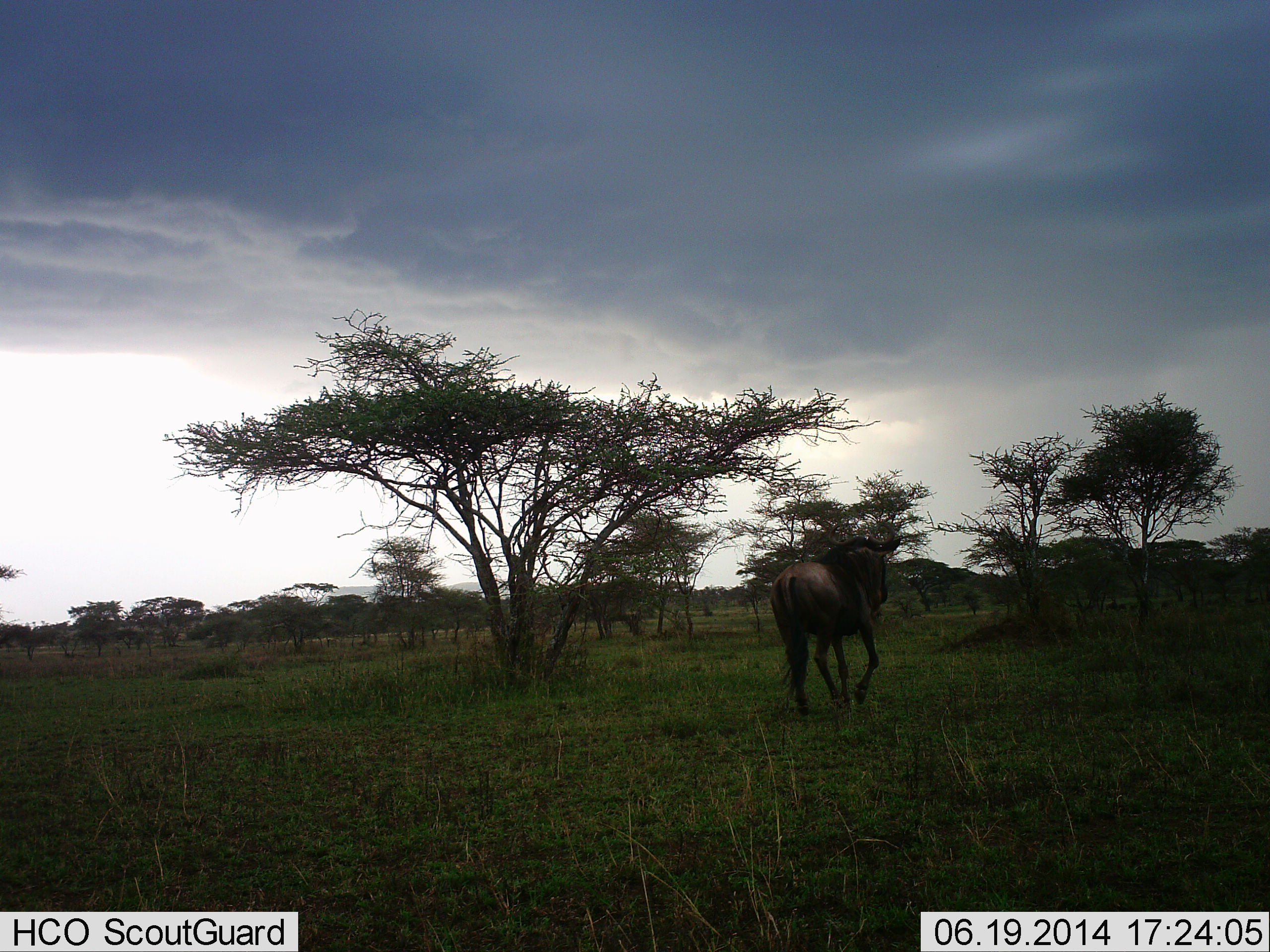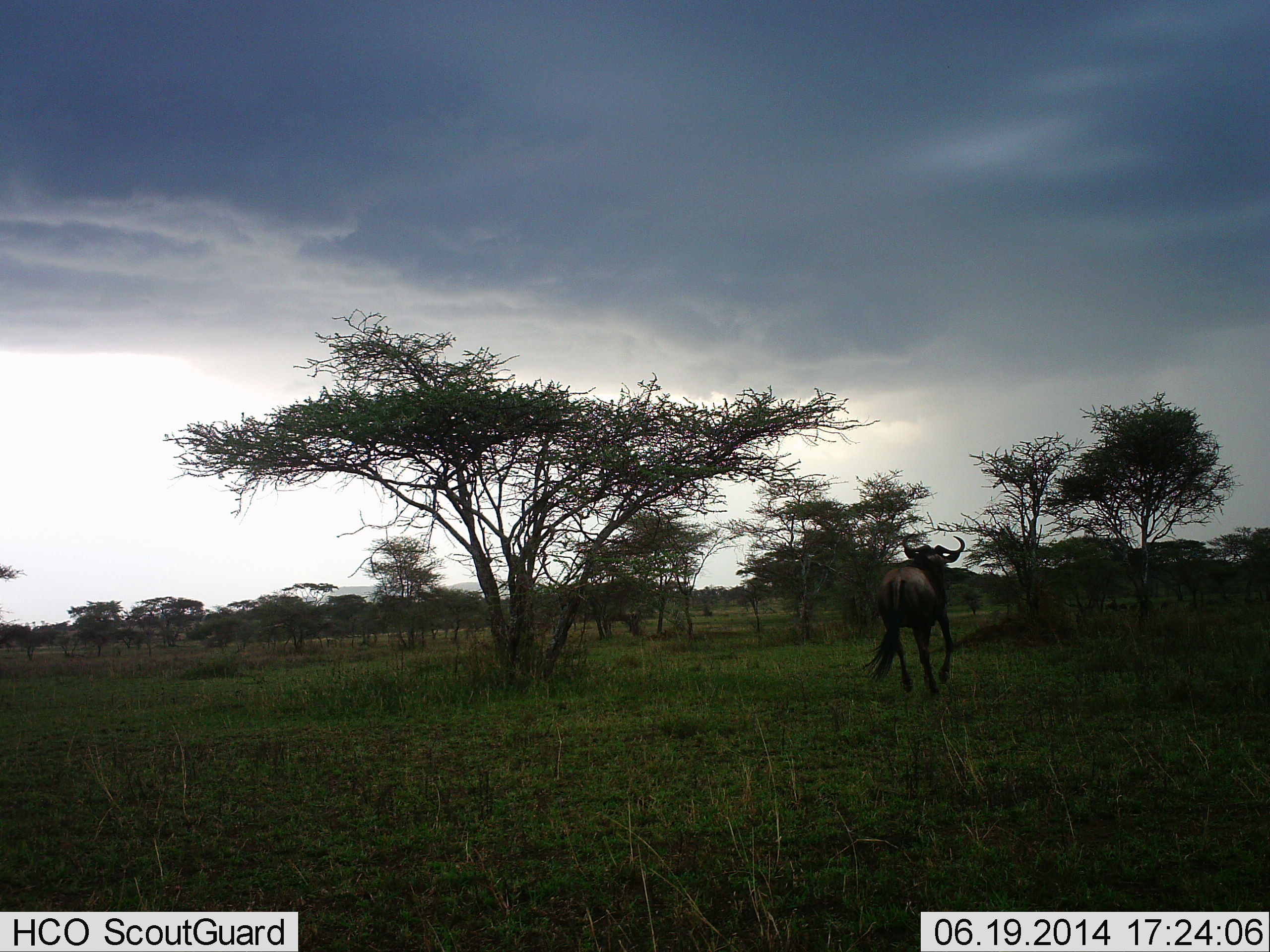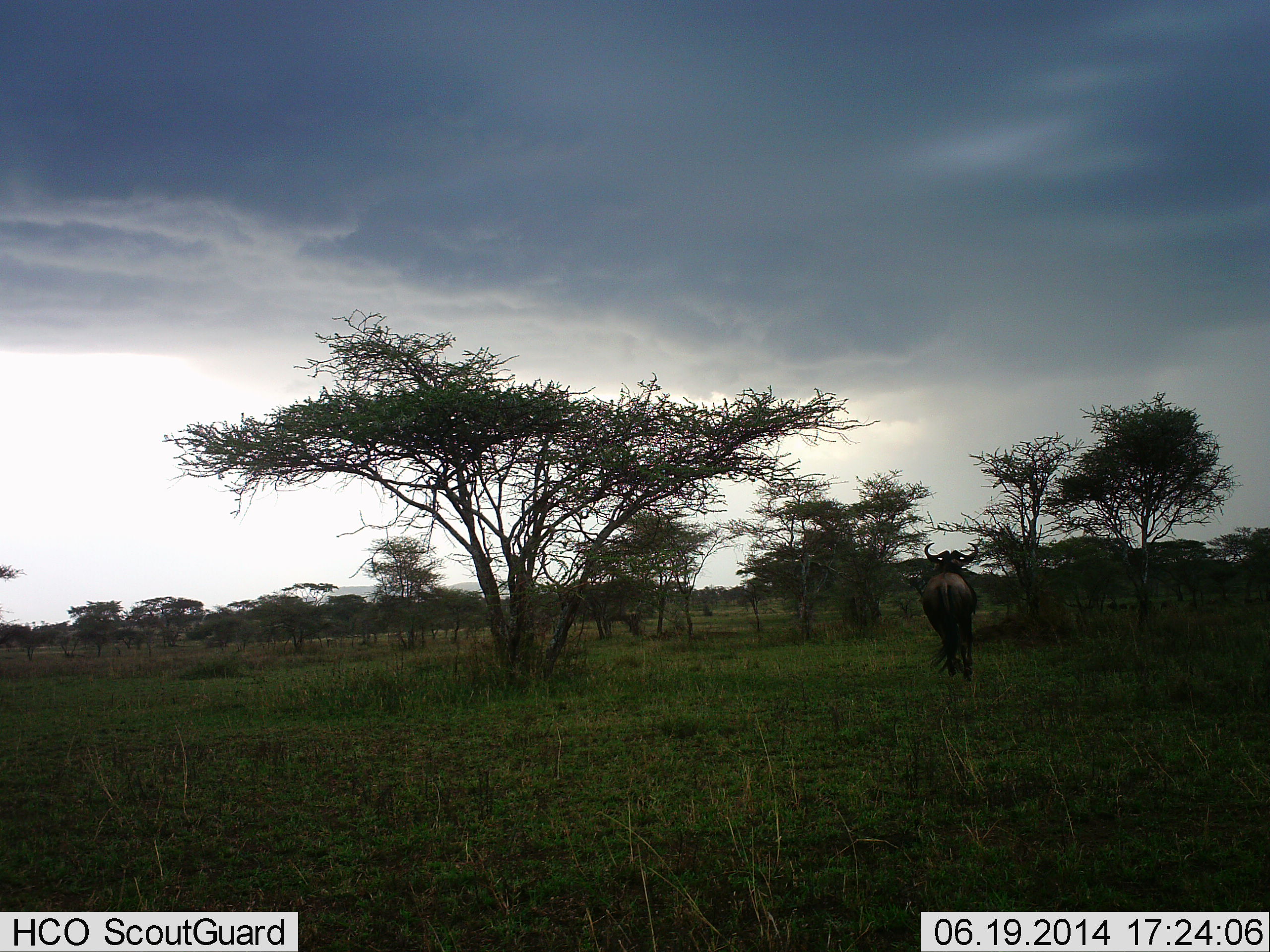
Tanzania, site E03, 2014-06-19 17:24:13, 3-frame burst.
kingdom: Animalia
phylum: Chordata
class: Mammalia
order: Artiodactyla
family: Bovidae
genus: Connochaetes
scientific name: Connochaetes taurinus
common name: blue wildebeest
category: wildebeest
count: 1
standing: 0%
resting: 0%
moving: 100%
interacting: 0%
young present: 0%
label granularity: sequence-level